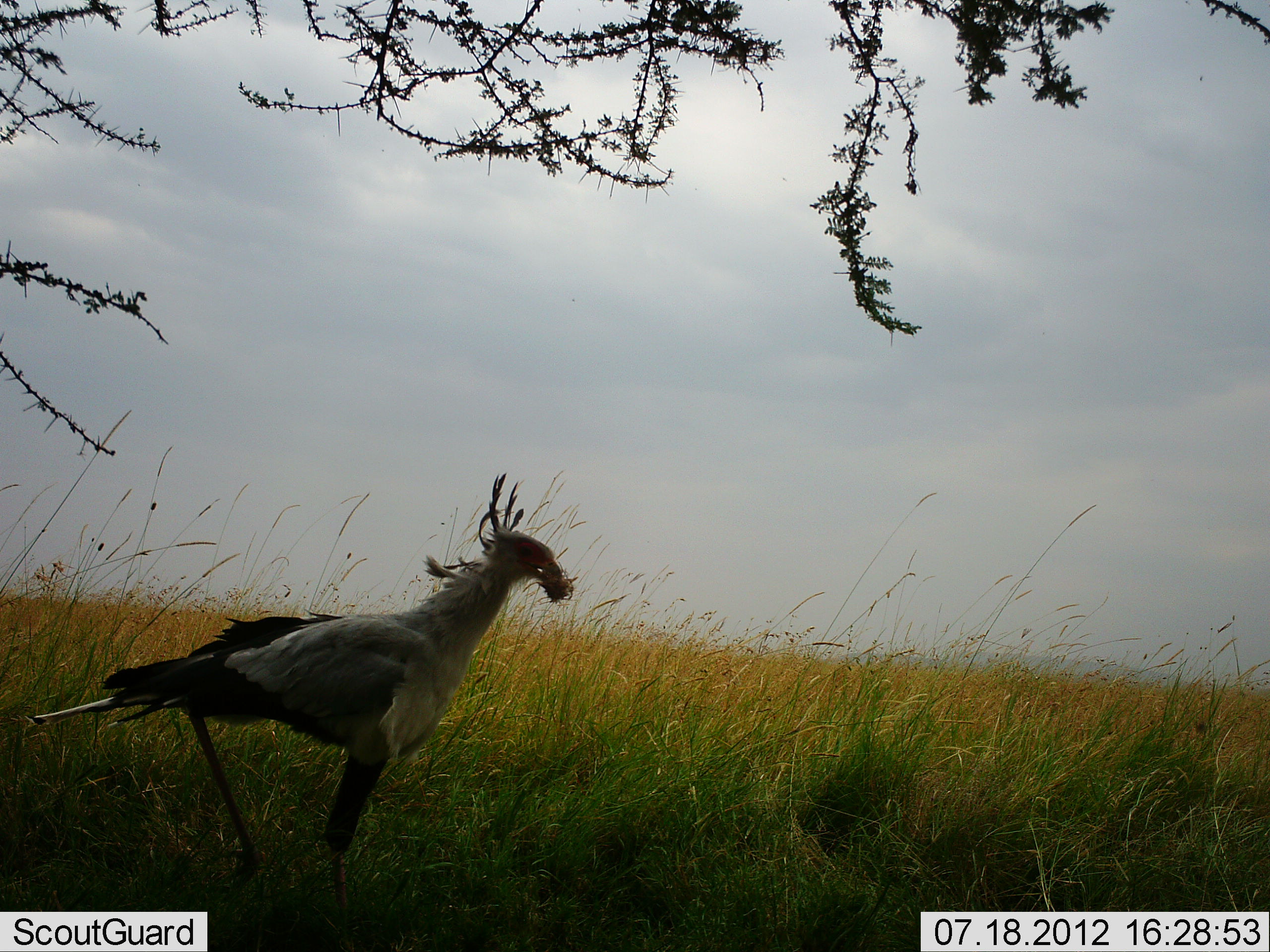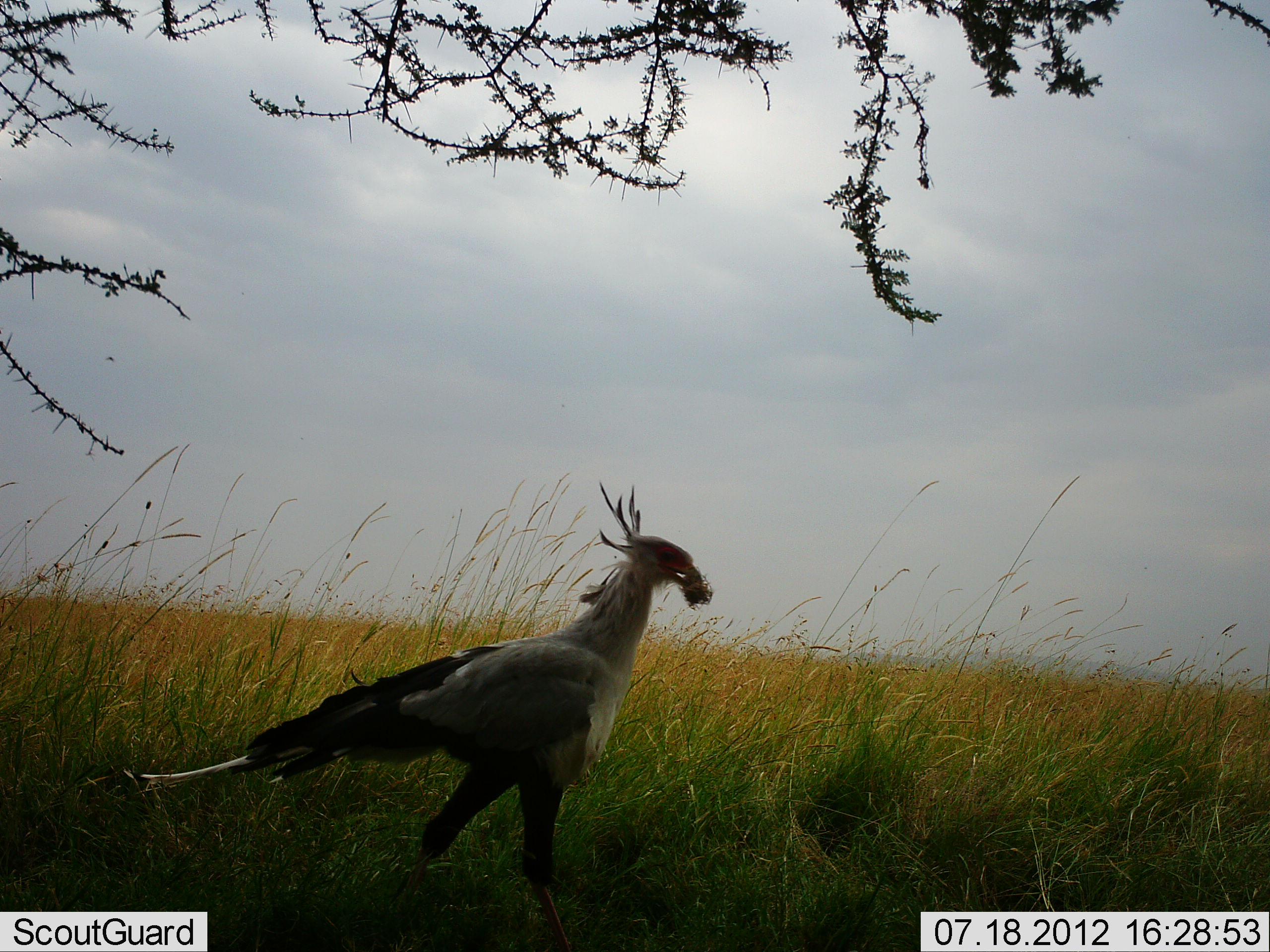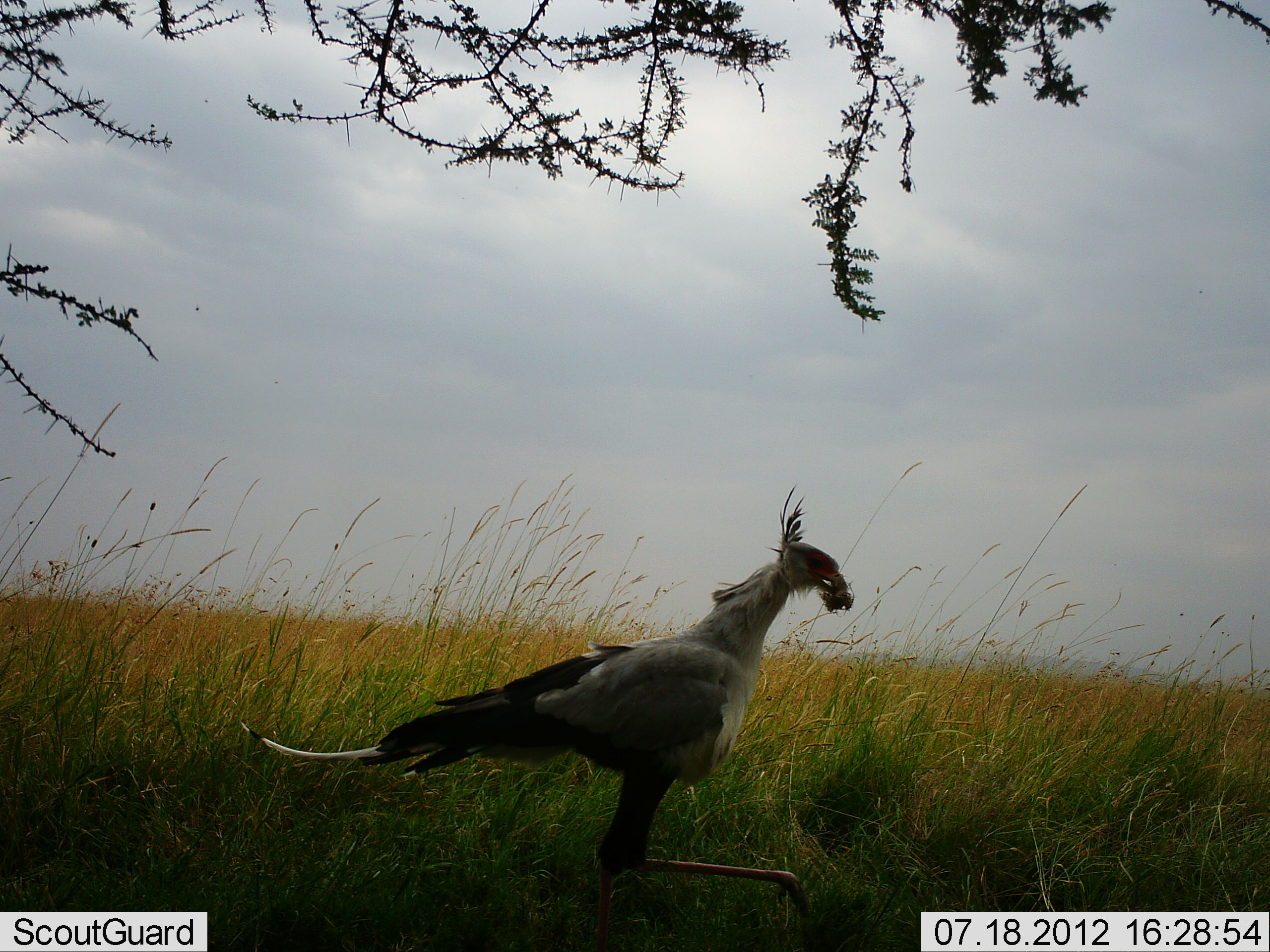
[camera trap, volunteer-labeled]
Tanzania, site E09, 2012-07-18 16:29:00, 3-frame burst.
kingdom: Animalia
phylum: Chordata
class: Aves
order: Accipitriformes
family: Sagittariidae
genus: Sagittarius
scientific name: Sagittarius serpentarius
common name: secretary bird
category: secretarybird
Secretarybird (secretary bird) (Sagittarius serpentarius), count 1. Behavior (volunteer vote fractions): standing 0%, resting 0%, moving 90%, interacting 0%. Young present (vote fraction): 0%. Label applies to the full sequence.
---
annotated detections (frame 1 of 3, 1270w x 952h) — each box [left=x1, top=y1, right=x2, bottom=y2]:
animal: [left=28, top=474, right=577, bottom=912]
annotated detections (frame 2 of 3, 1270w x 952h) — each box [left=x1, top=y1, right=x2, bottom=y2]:
animal: [left=77, top=482, right=716, bottom=952]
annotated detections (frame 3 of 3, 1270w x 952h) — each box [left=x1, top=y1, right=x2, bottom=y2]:
animal: [left=240, top=487, right=856, bottom=949]